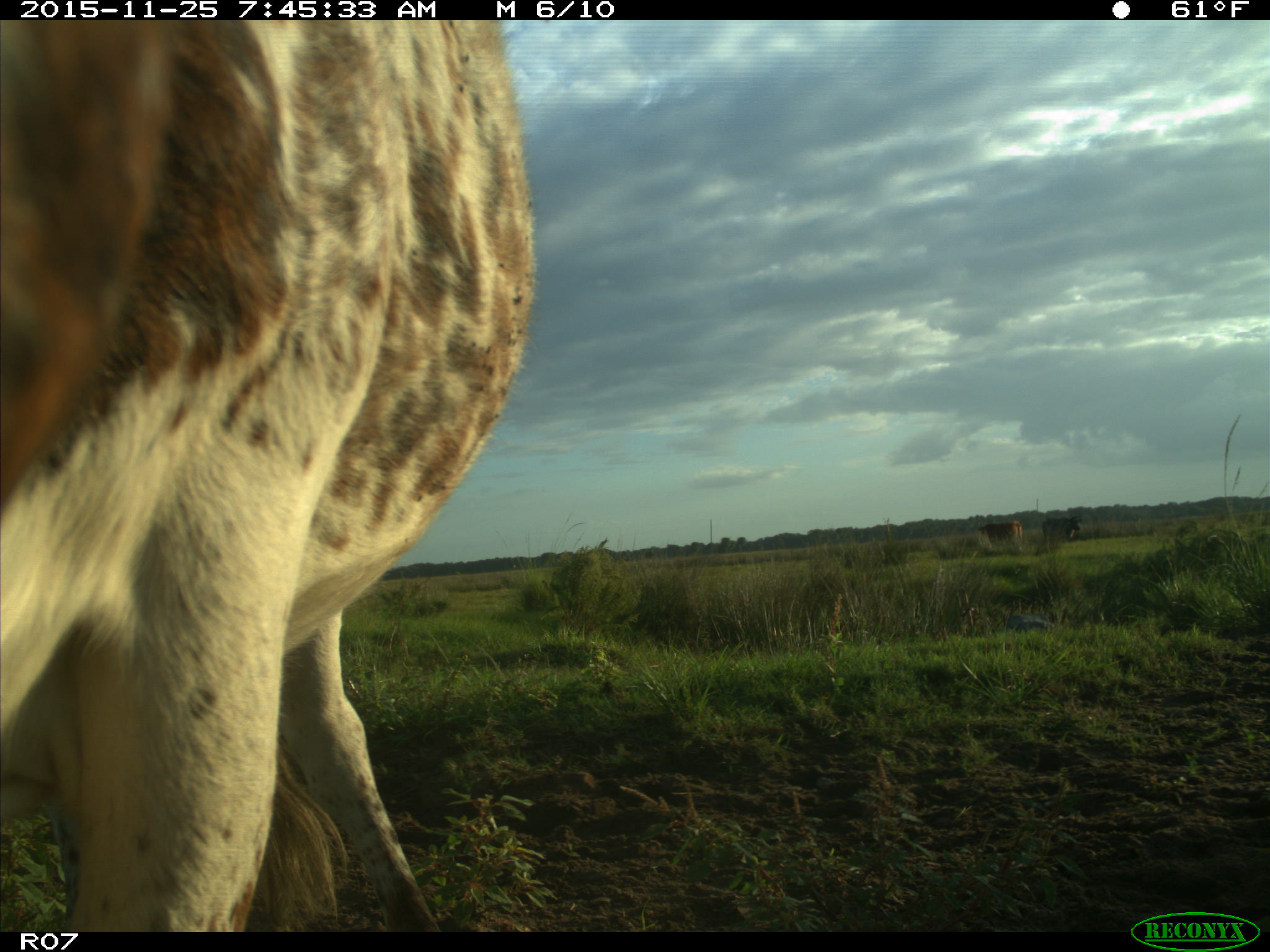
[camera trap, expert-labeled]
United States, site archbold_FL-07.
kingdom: Animalia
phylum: Chordata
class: Mammalia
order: Artiodactyla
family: Bovidae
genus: Bos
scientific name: Bos taurus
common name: domestic cow